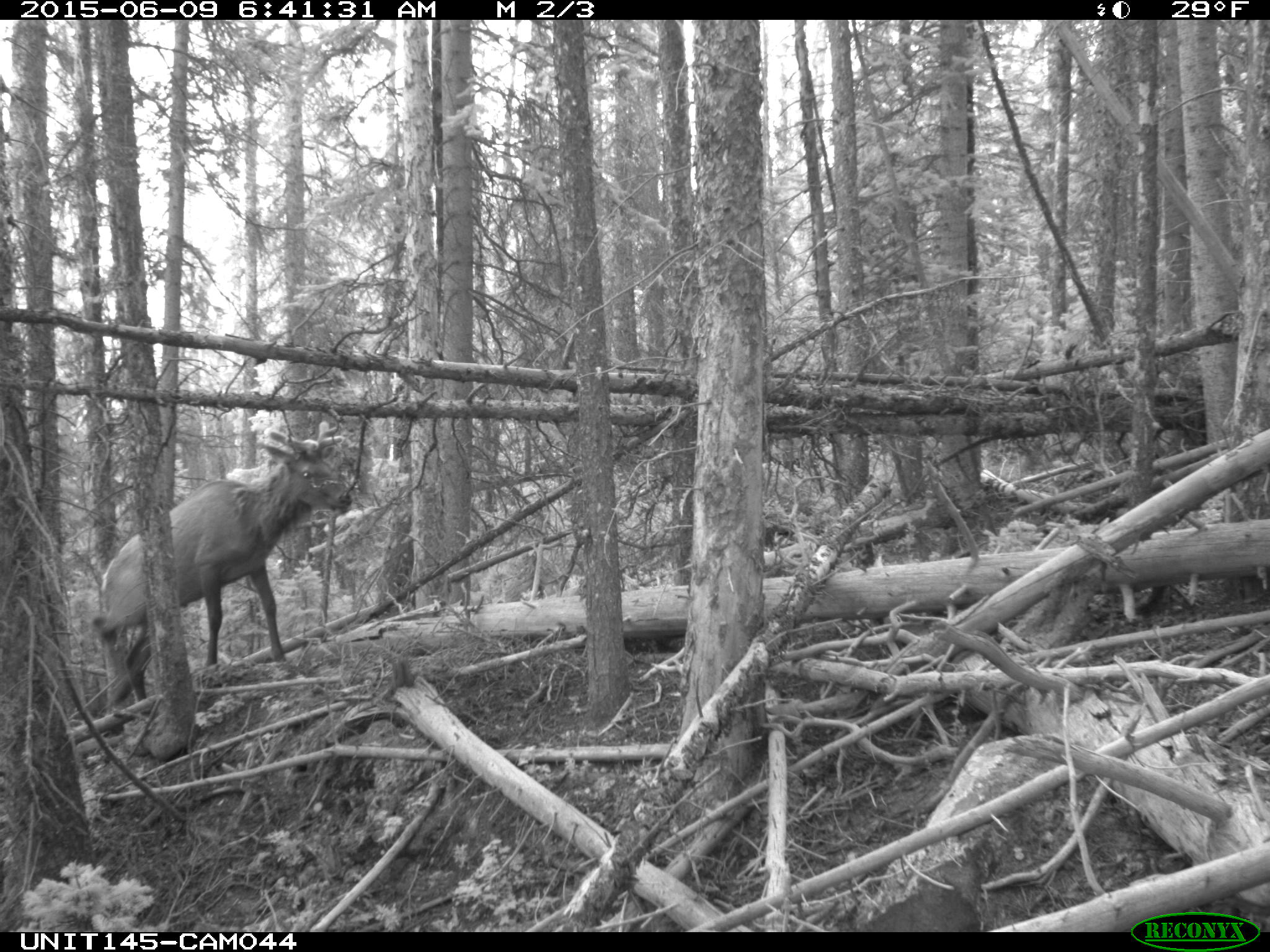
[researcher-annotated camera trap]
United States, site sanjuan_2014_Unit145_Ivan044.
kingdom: Animalia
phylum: Chordata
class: Mammalia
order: Artiodactyla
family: Cervidae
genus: Cervus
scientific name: Cervus elaphus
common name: red deer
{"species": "Cervus elaphus (red deer)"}